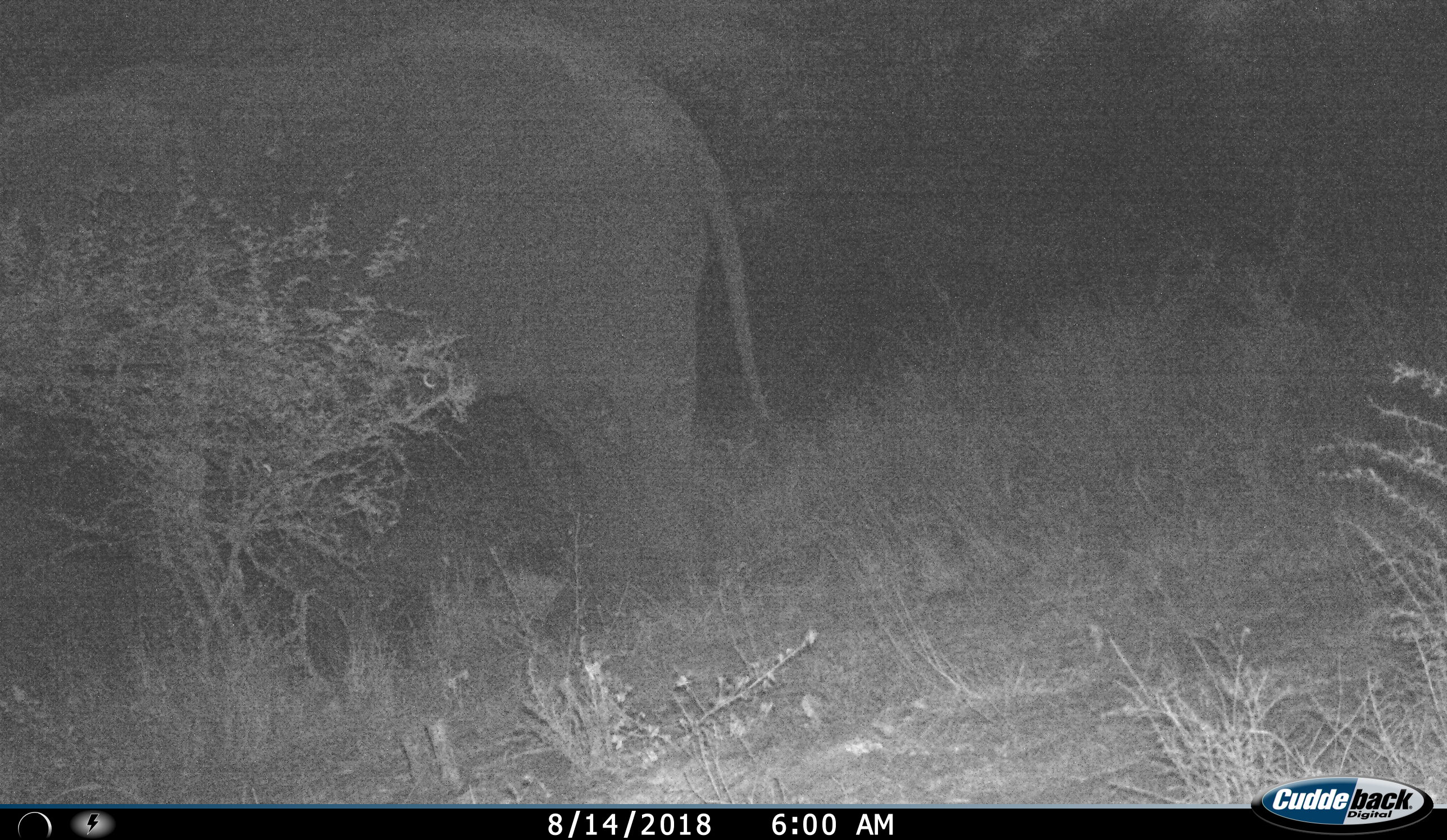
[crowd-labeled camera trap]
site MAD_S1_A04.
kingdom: Animalia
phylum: Chordata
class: Mammalia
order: Proboscidea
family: Elephantidae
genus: Loxodonta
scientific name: Loxodonta africana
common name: african bush elephant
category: elephant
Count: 1.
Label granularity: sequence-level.